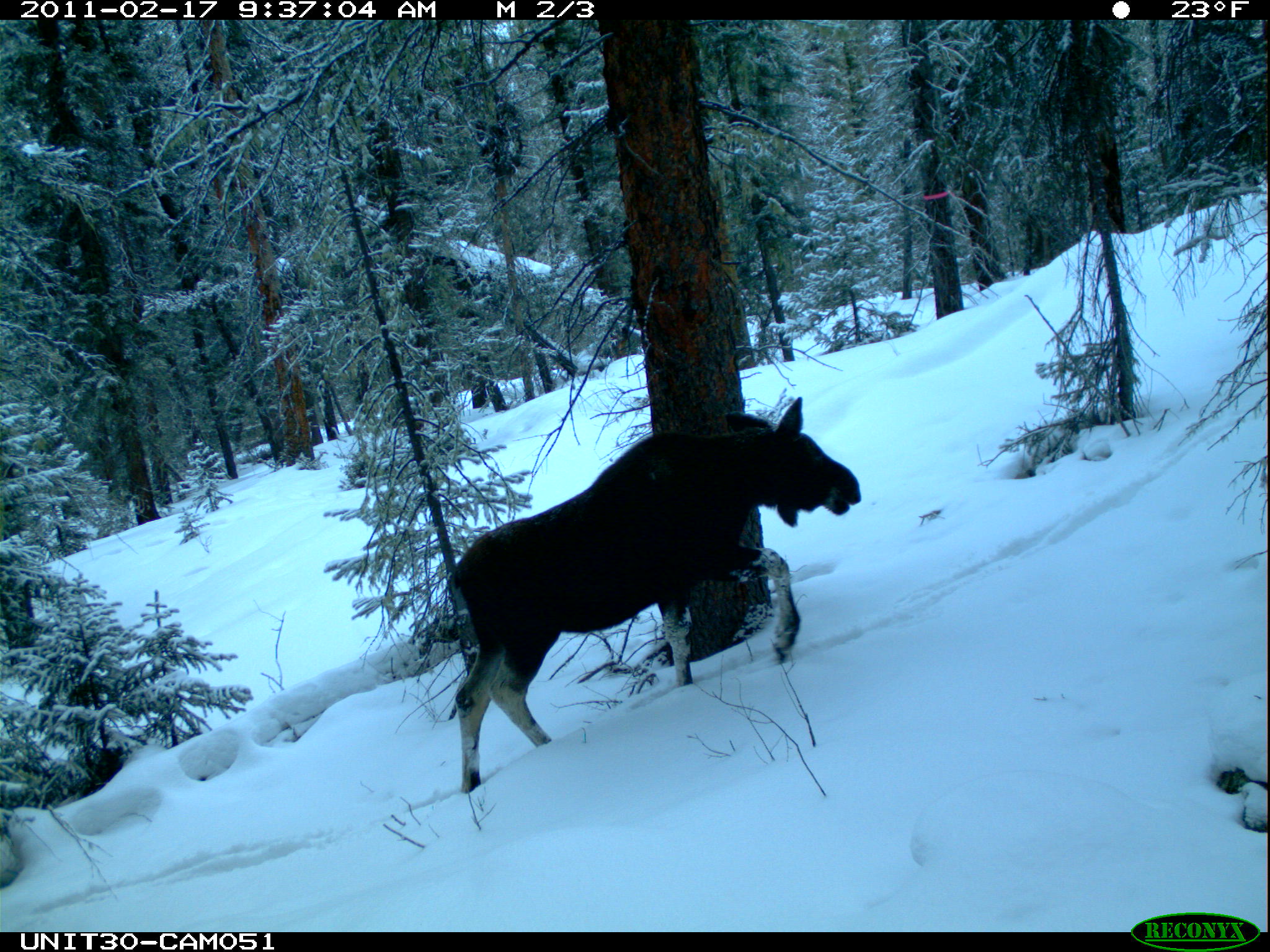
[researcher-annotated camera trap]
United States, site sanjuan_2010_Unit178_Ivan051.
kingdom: Animalia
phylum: Chordata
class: Mammalia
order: Artiodactyla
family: Cervidae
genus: Alces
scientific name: Alces alces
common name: moose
Alces alces (moose).